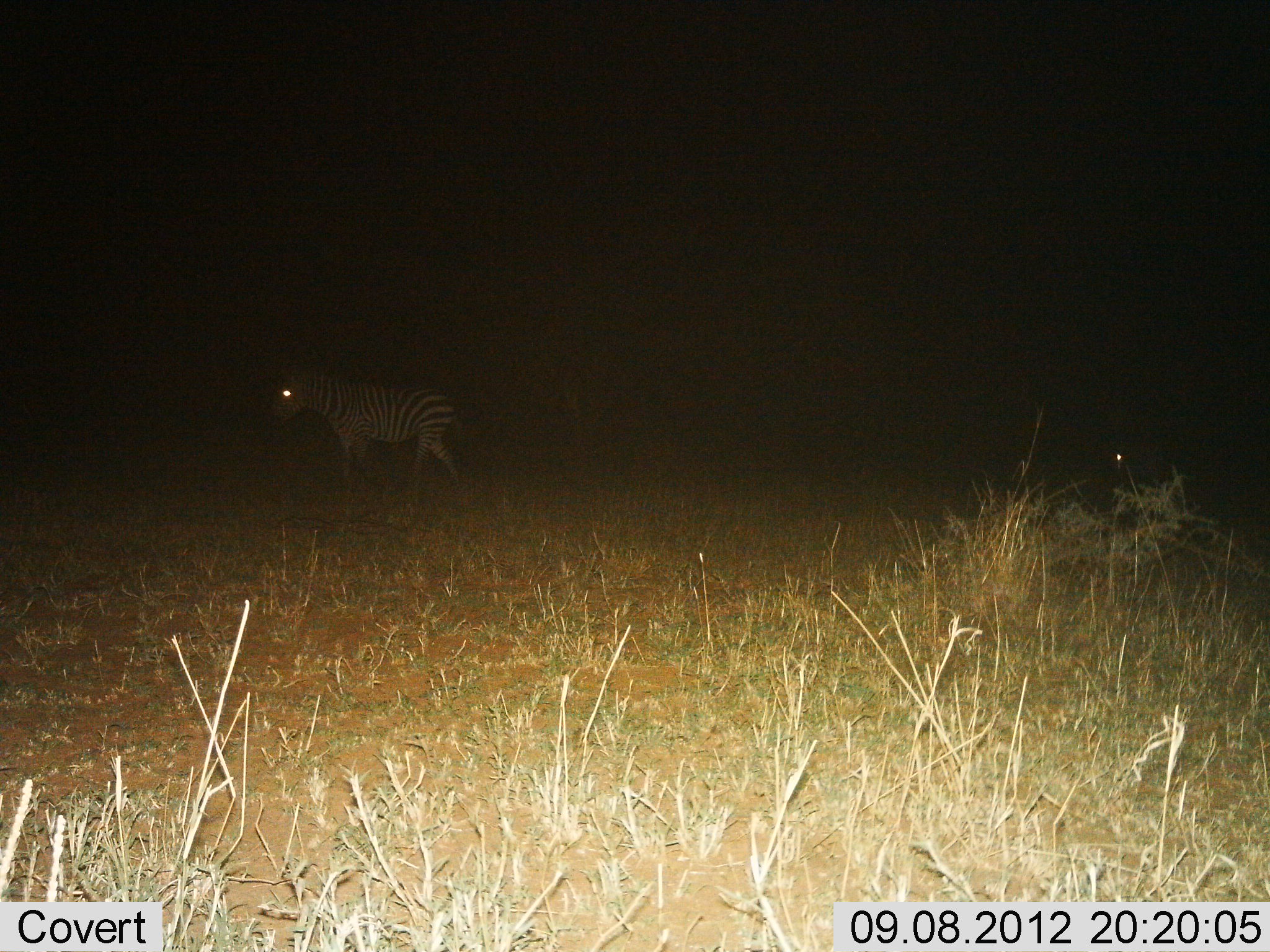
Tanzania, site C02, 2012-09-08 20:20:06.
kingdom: Animalia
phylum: Chordata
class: Mammalia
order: Perissodactyla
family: Equidae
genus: Equus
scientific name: Equus quagga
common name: plains zebra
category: zebra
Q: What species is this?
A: Zebra (plains zebra) (Equus quagga).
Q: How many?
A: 2.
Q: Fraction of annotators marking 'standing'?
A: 20%.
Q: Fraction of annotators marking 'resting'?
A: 0%.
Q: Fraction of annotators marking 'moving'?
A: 80%.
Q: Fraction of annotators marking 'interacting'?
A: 0%.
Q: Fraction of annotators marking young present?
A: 0%.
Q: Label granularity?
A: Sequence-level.